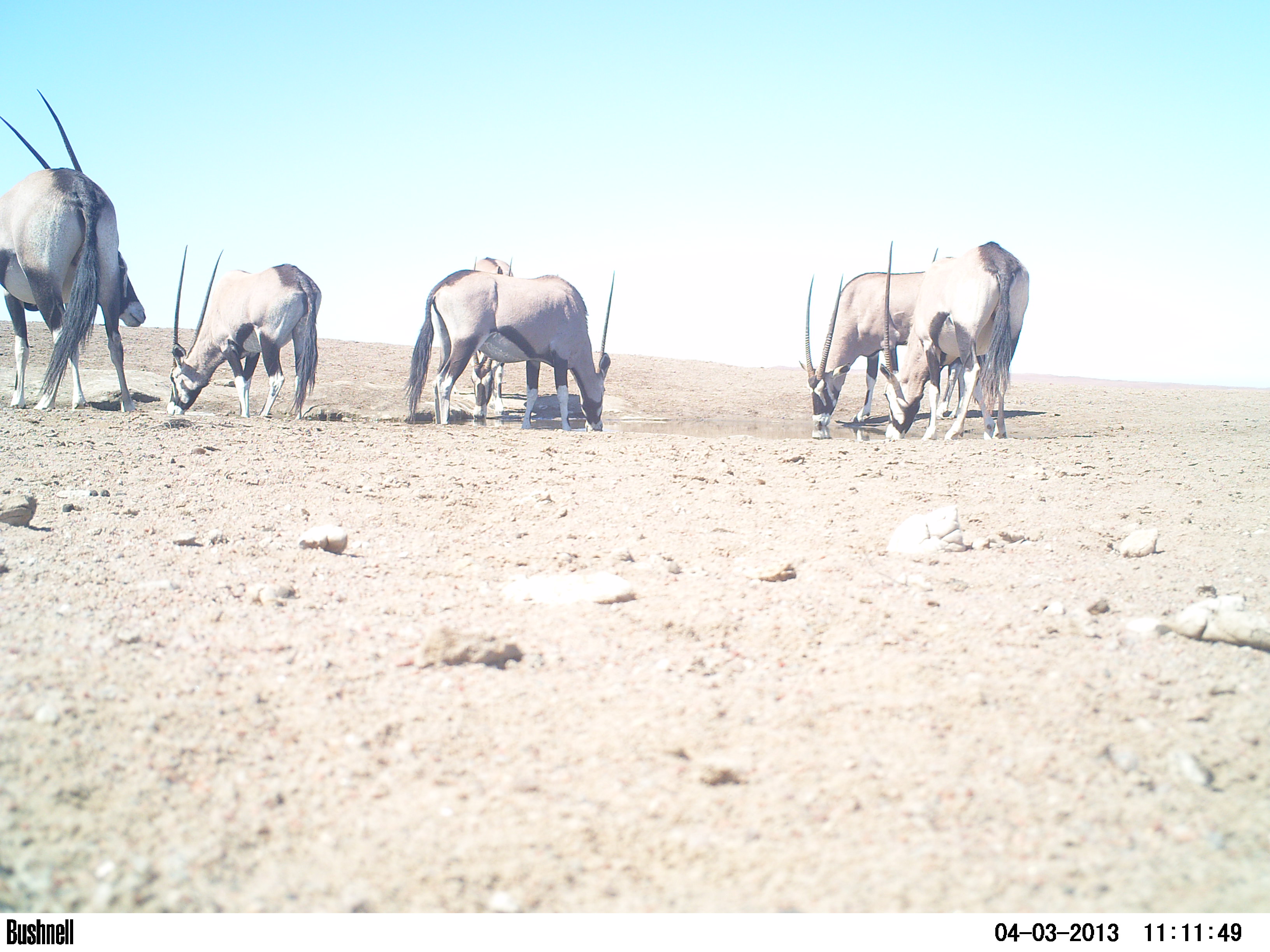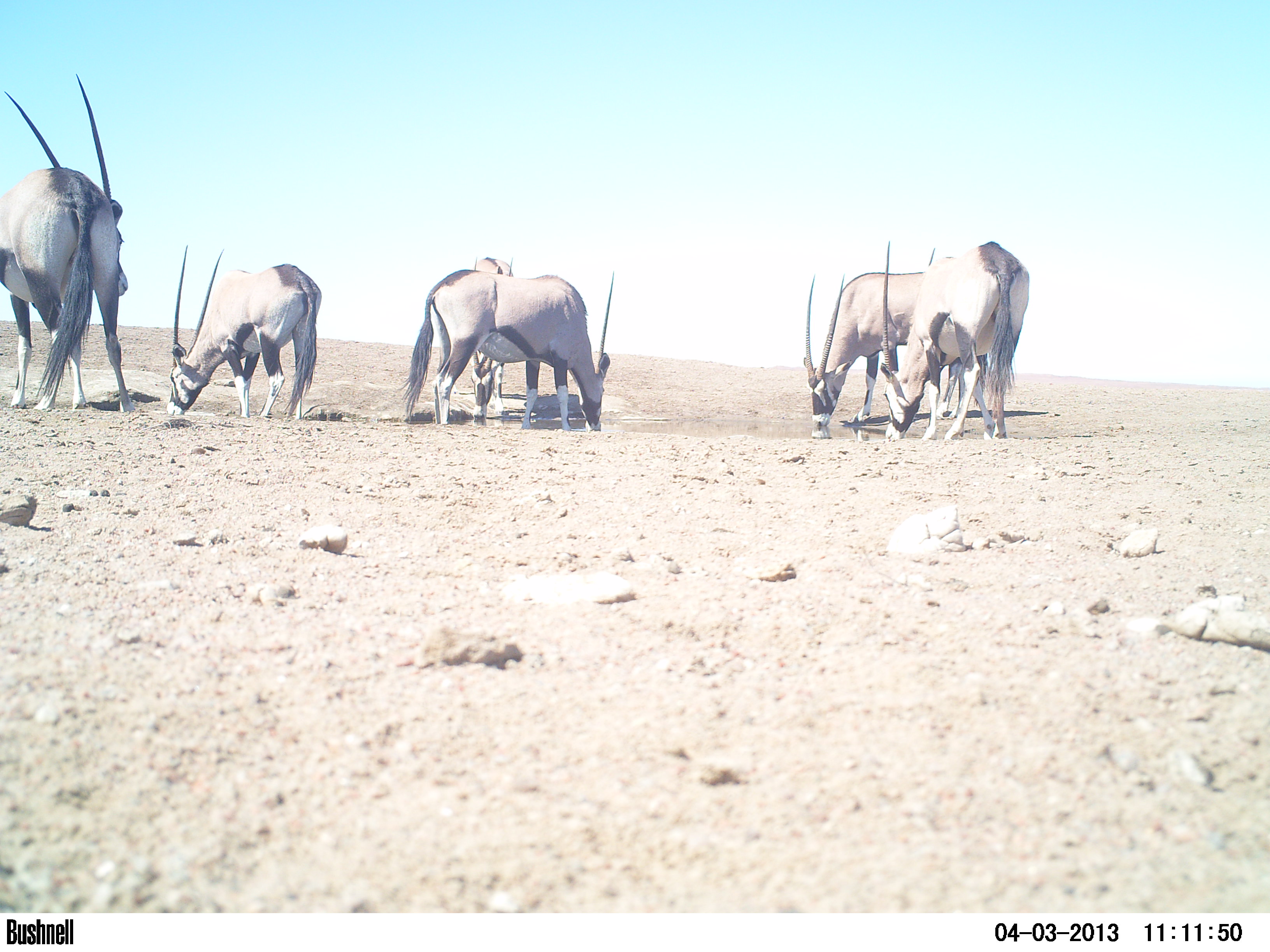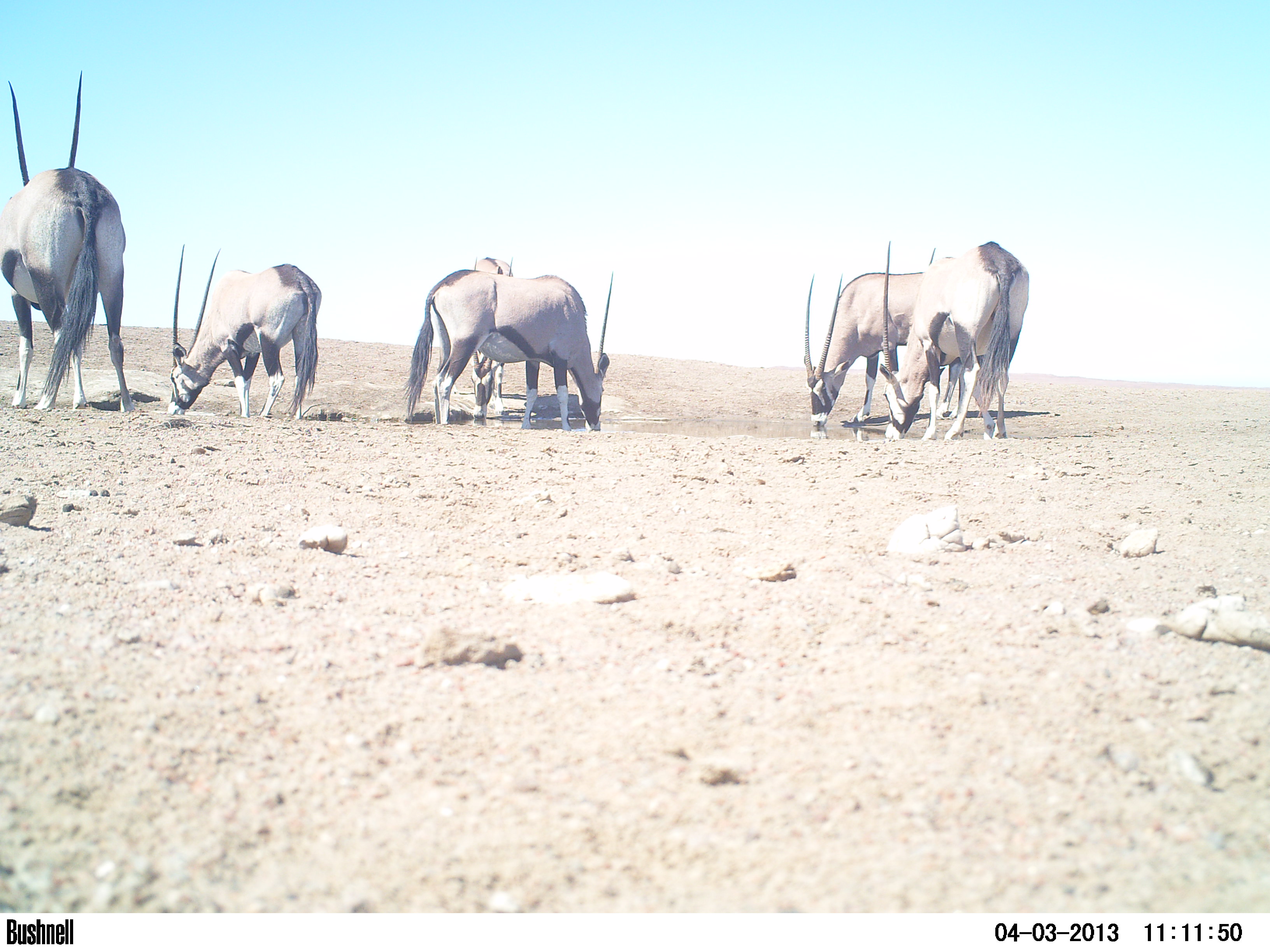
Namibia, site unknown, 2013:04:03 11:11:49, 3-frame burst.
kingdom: Animalia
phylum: Chordata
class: Mammalia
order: Artiodactyla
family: Bovidae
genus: Oryx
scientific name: Oryx gazella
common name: gemsbok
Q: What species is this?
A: Oryx gazella (gemsbok).